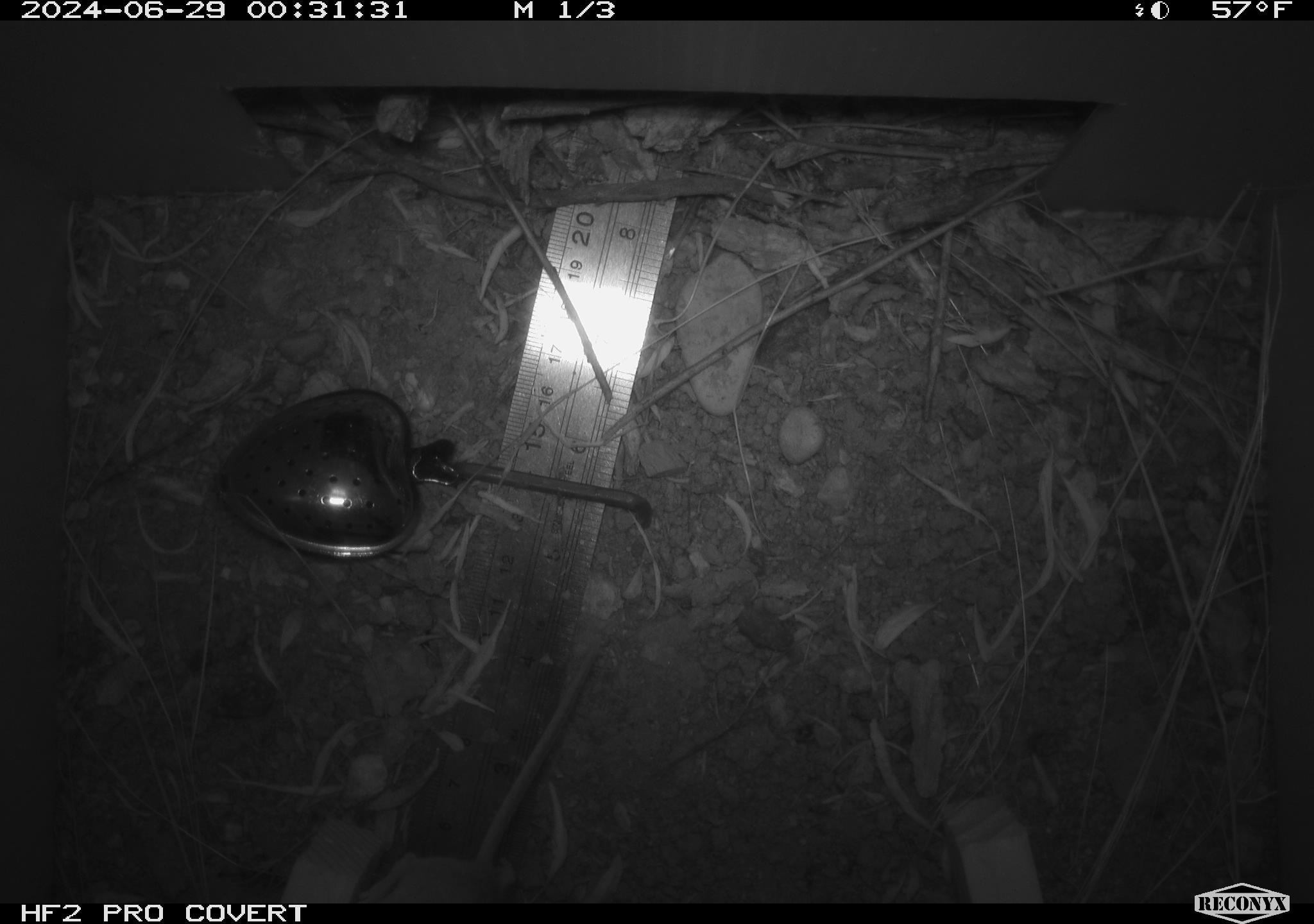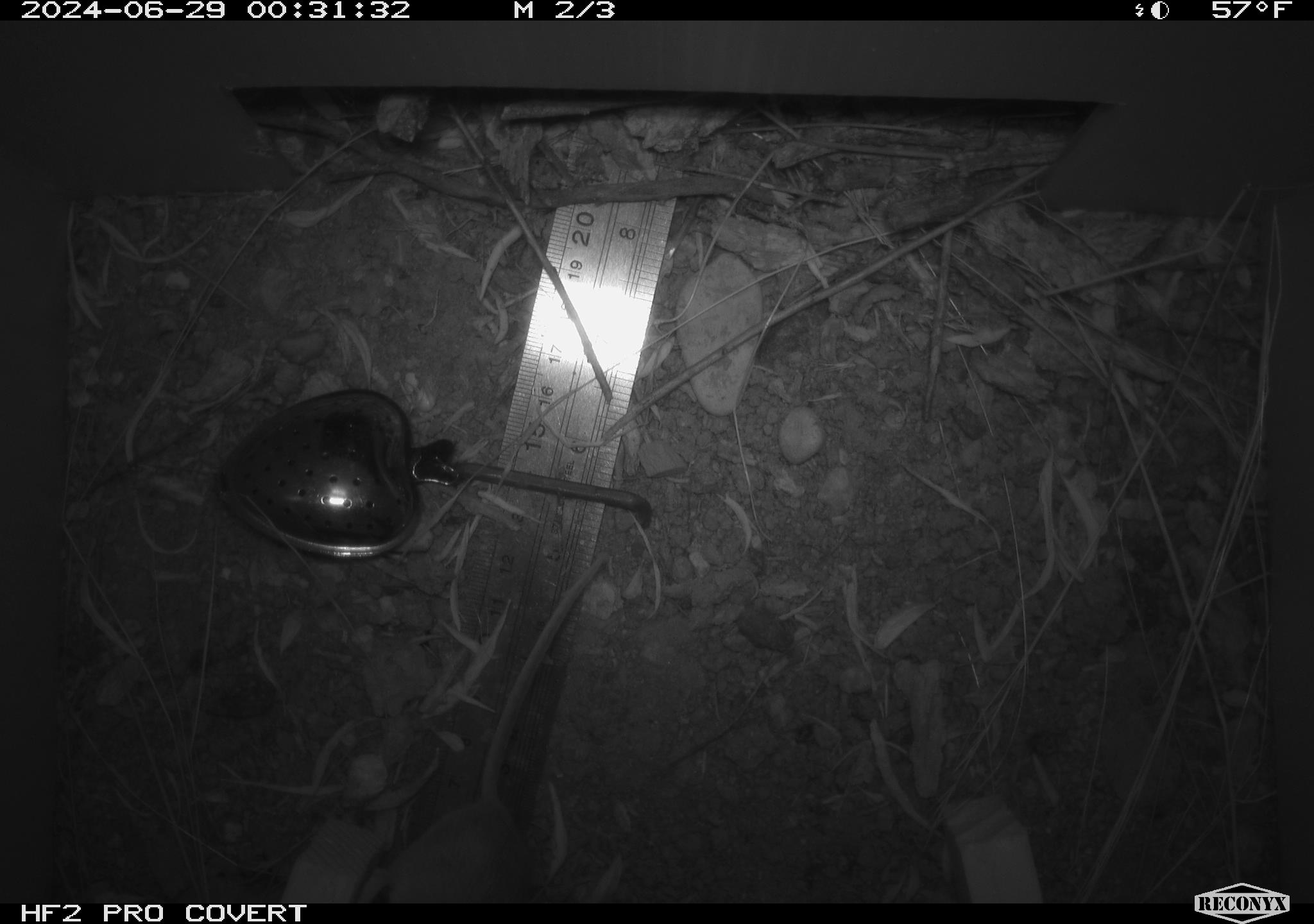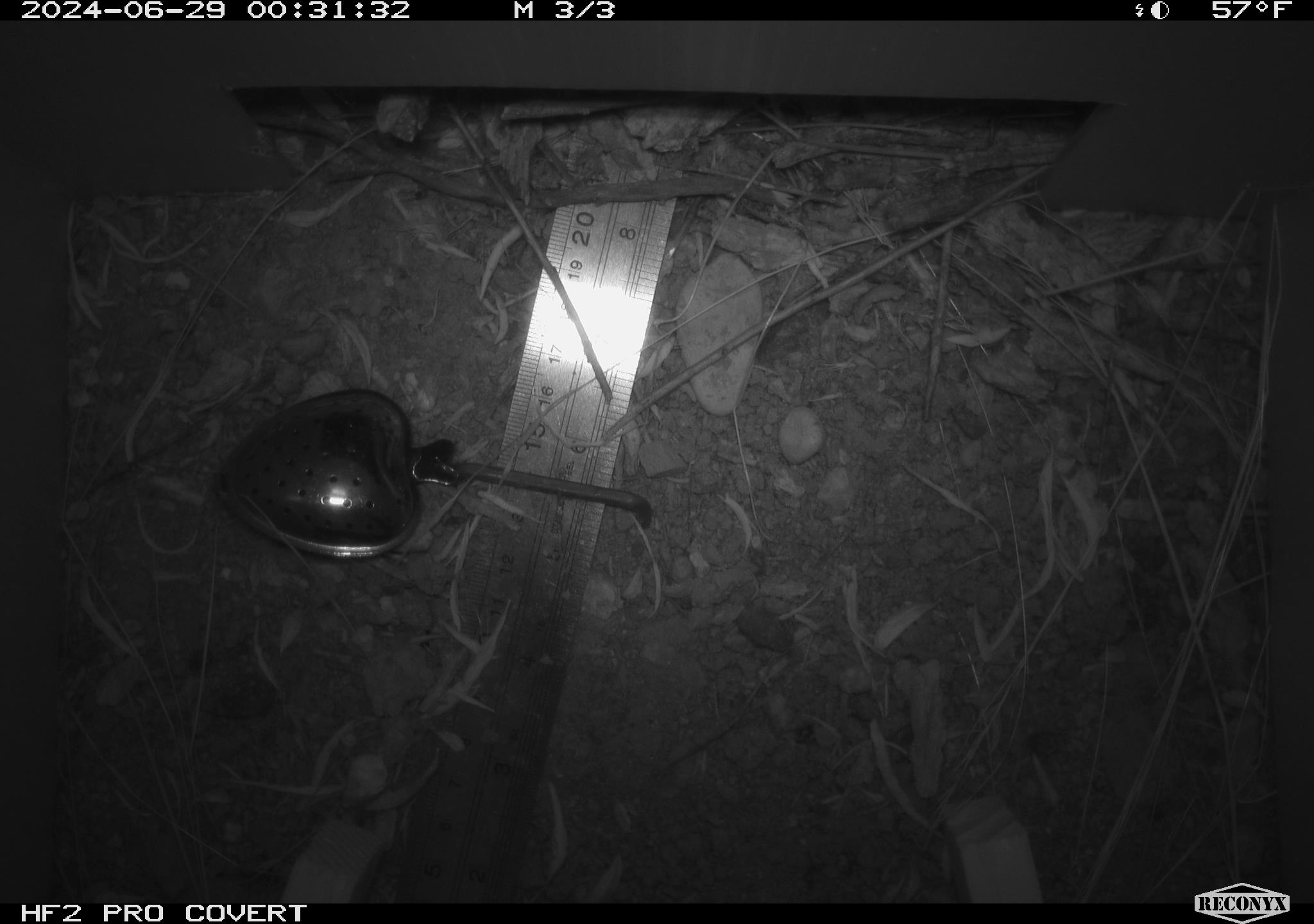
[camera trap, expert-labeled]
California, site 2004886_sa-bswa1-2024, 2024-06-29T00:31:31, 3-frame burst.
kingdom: Animalia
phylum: Chordata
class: Mammalia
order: Rodentia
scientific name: Rodentia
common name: mouse species